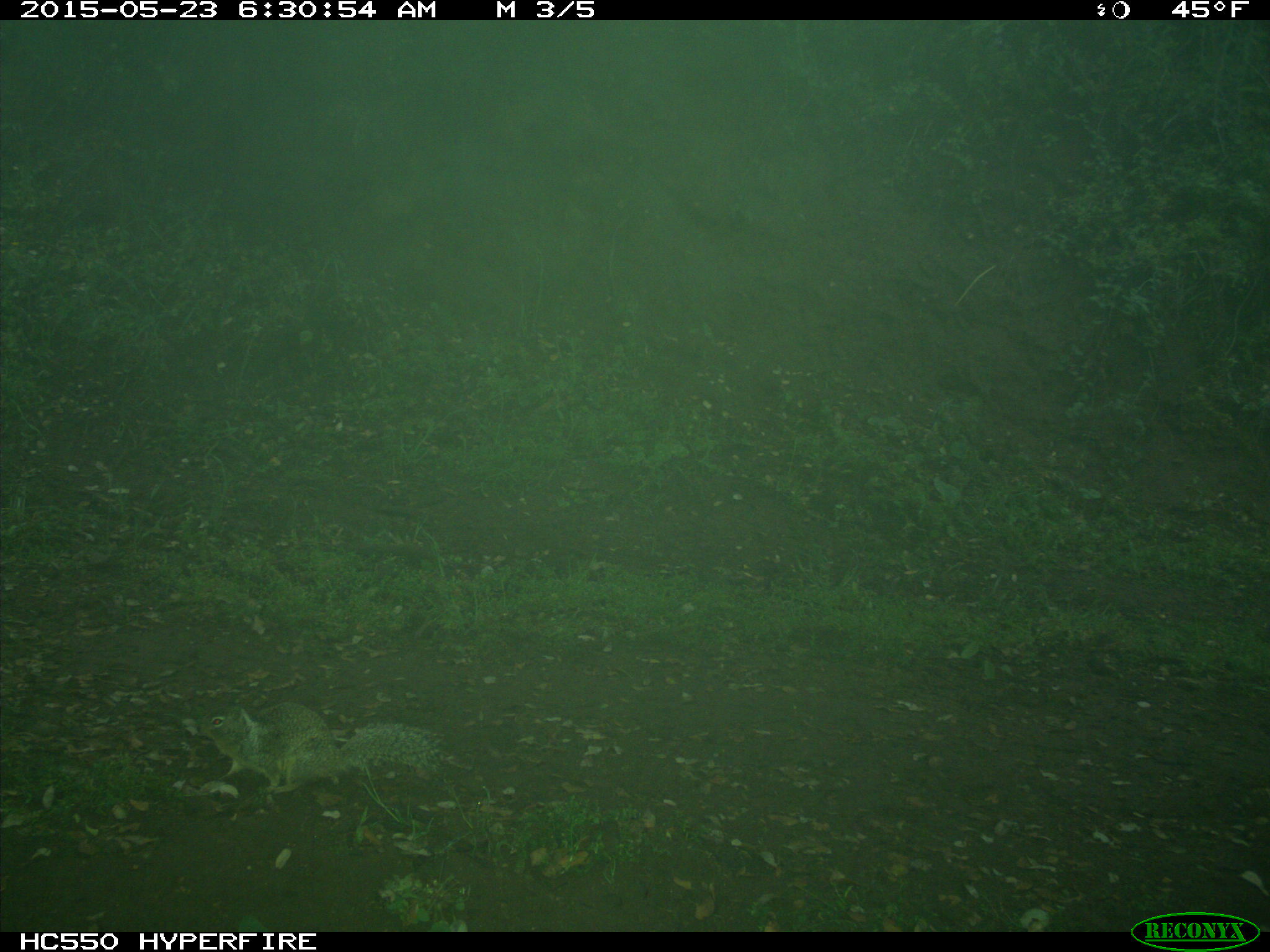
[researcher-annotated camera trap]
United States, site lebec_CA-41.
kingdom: Animalia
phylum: Chordata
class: Mammalia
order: Rodentia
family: Sciuridae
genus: Otospermophilus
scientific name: Otospermophilus beecheyi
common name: california ground squirrel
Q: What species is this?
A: Otospermophilus beecheyi (california ground squirrel).